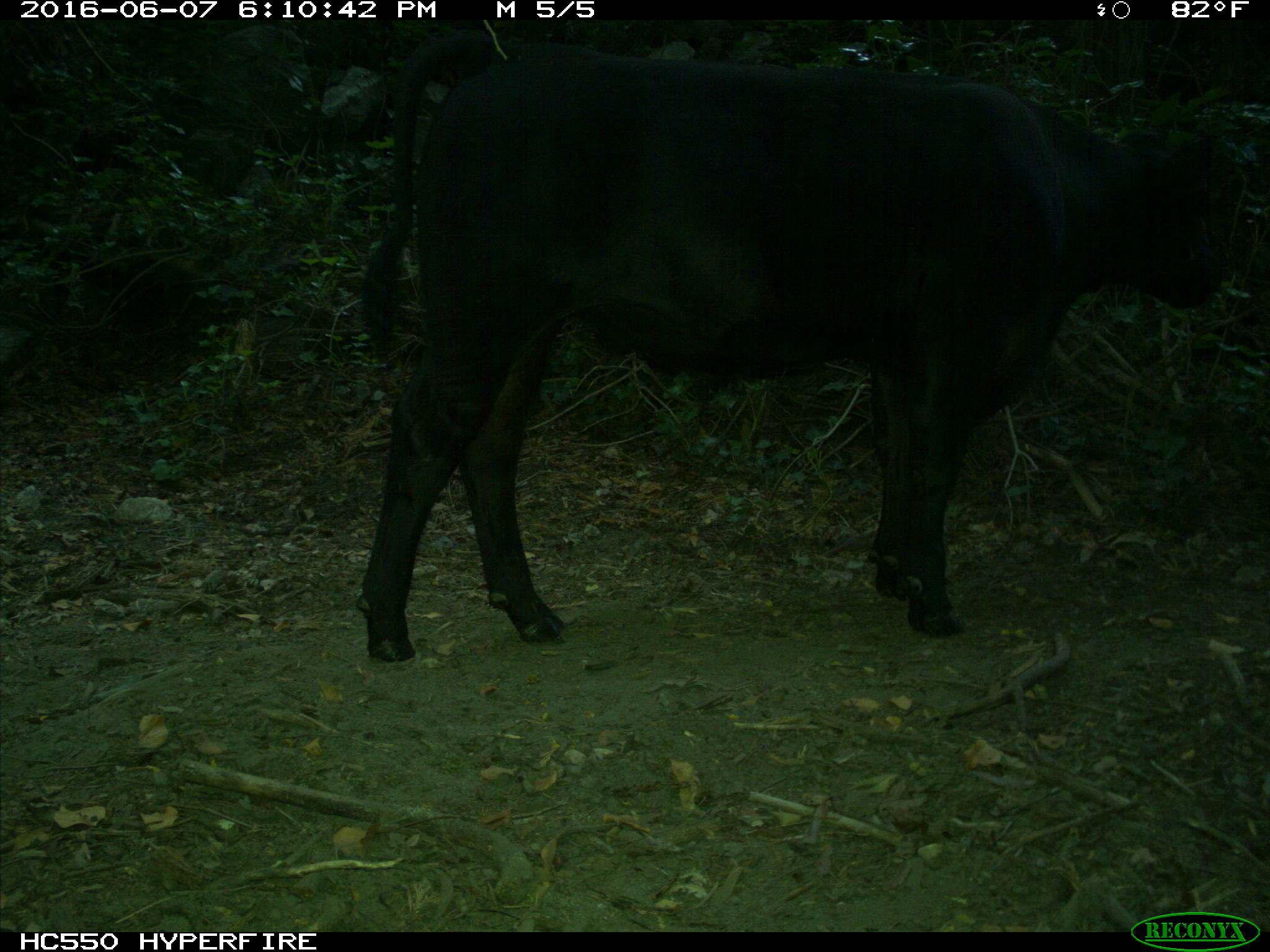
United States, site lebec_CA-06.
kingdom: Animalia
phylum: Chordata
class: Mammalia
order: Artiodactyla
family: Bovidae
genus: Bos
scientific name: Bos taurus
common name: domestic cow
Bos taurus (domestic cow).